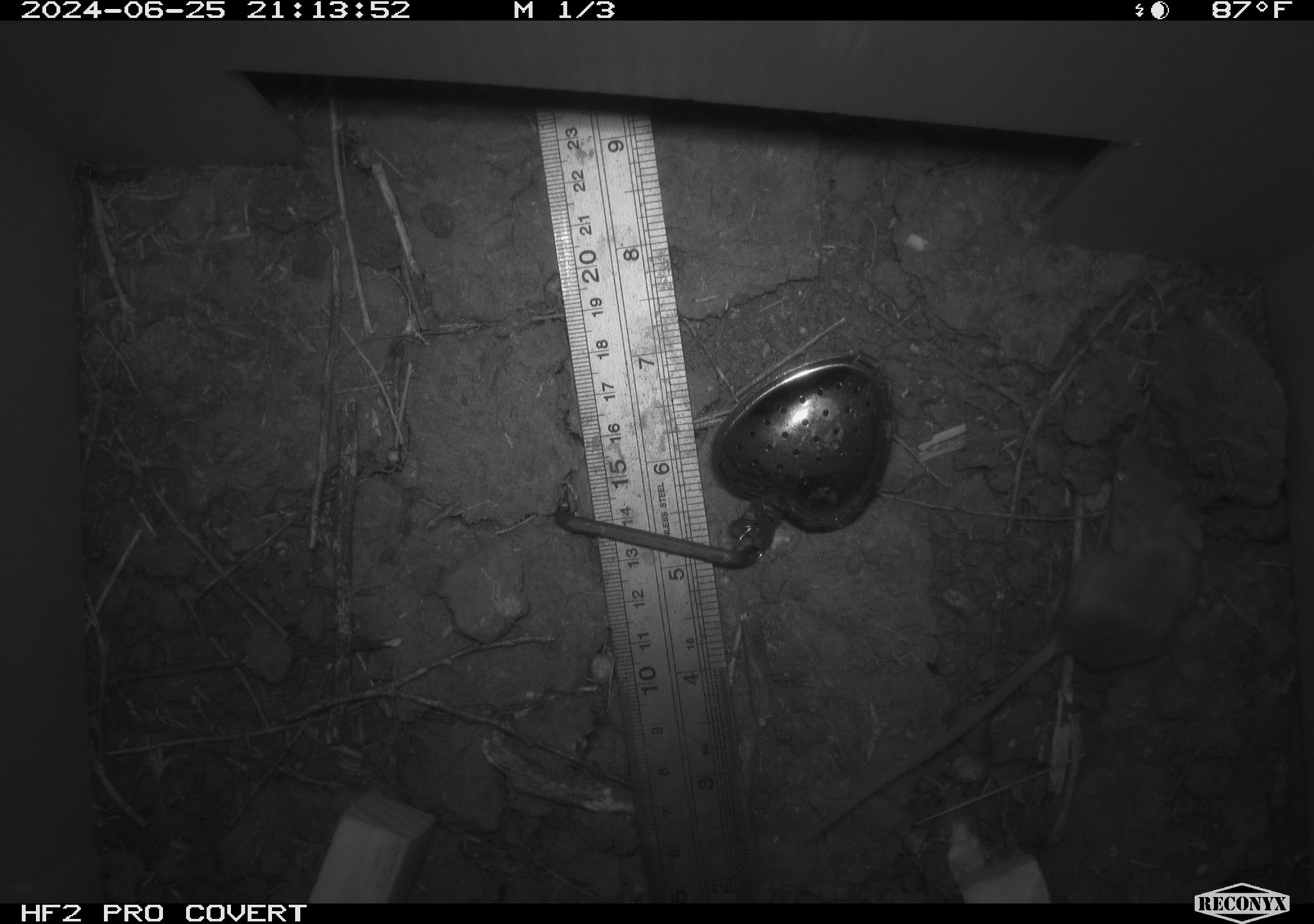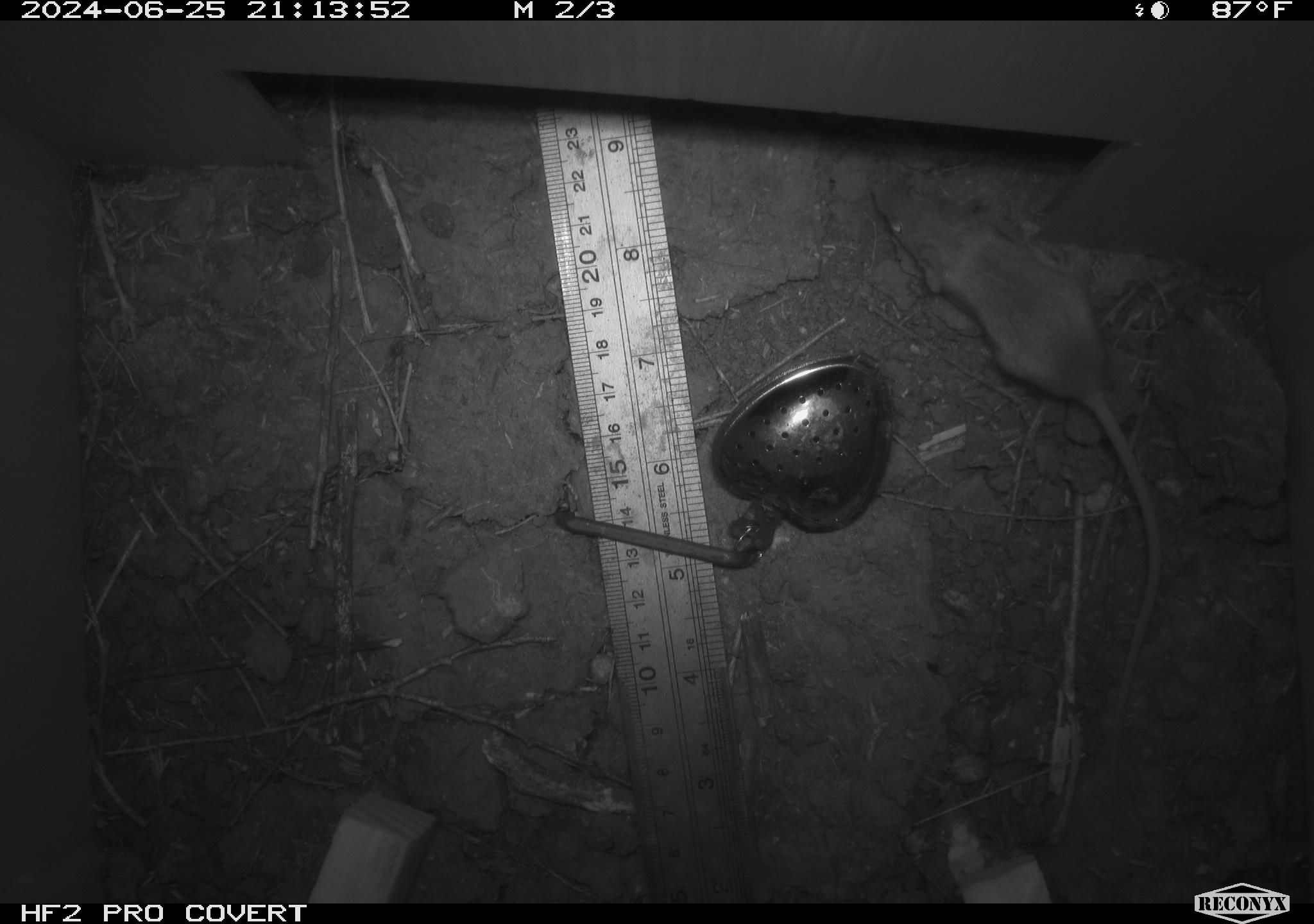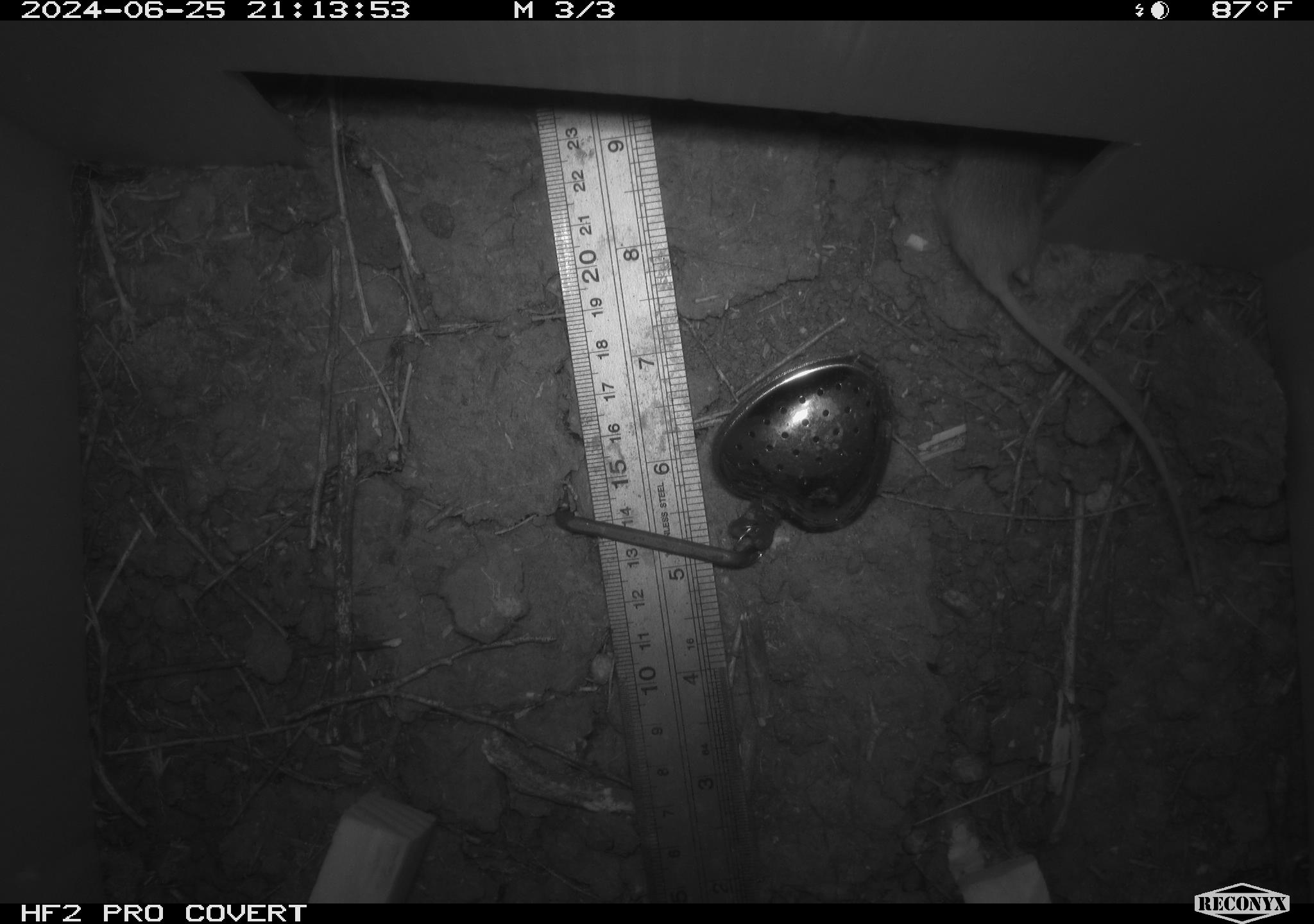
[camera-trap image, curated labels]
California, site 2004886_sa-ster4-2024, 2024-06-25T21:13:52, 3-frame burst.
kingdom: Animalia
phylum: Chordata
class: Mammalia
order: Rodentia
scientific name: Rodentia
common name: mouse species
Mouse species (Rodentia).